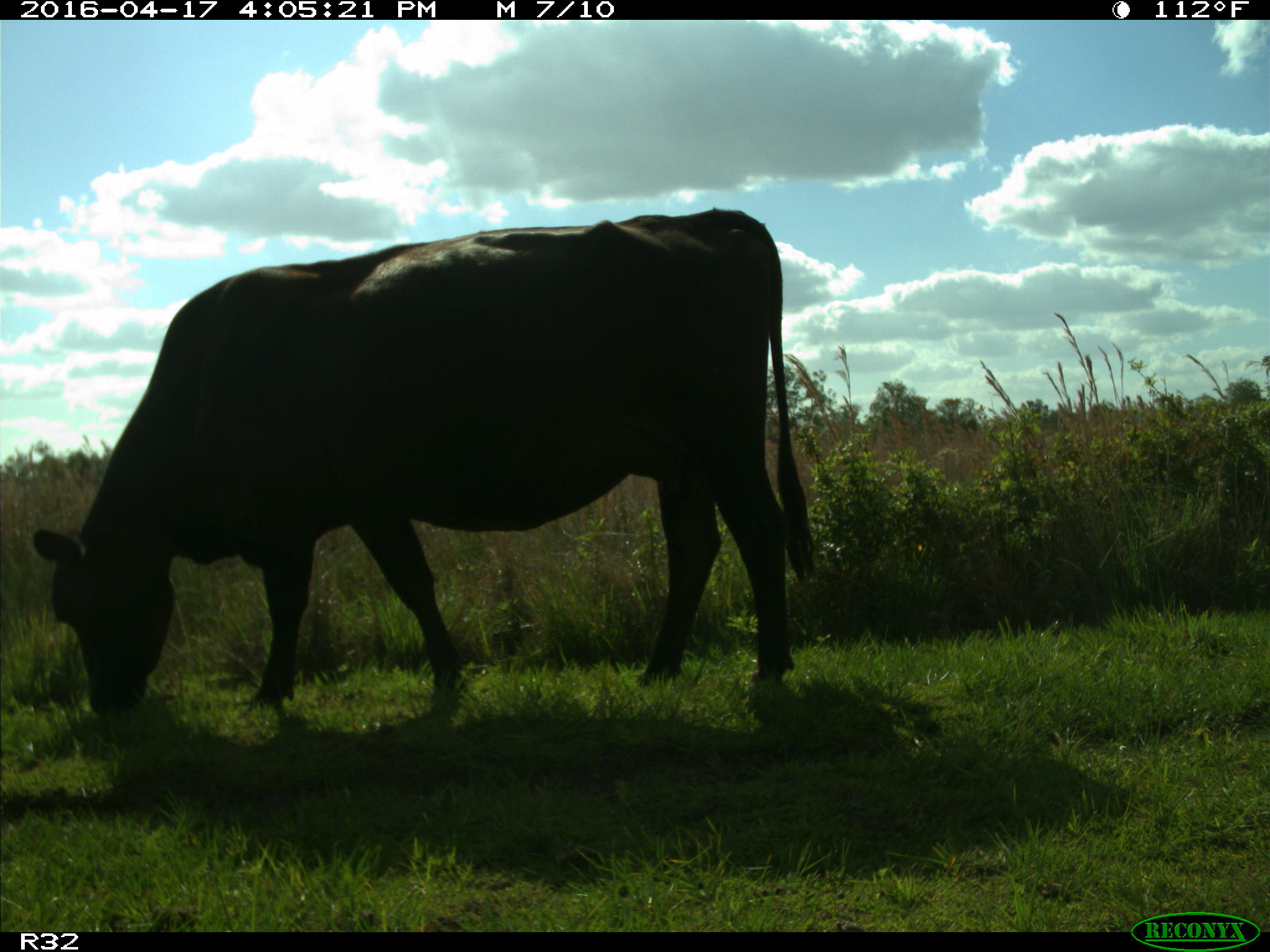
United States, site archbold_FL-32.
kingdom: Animalia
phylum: Chordata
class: Mammalia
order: Artiodactyla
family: Bovidae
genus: Bos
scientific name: Bos taurus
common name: domestic cow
Bos taurus (domestic cow).